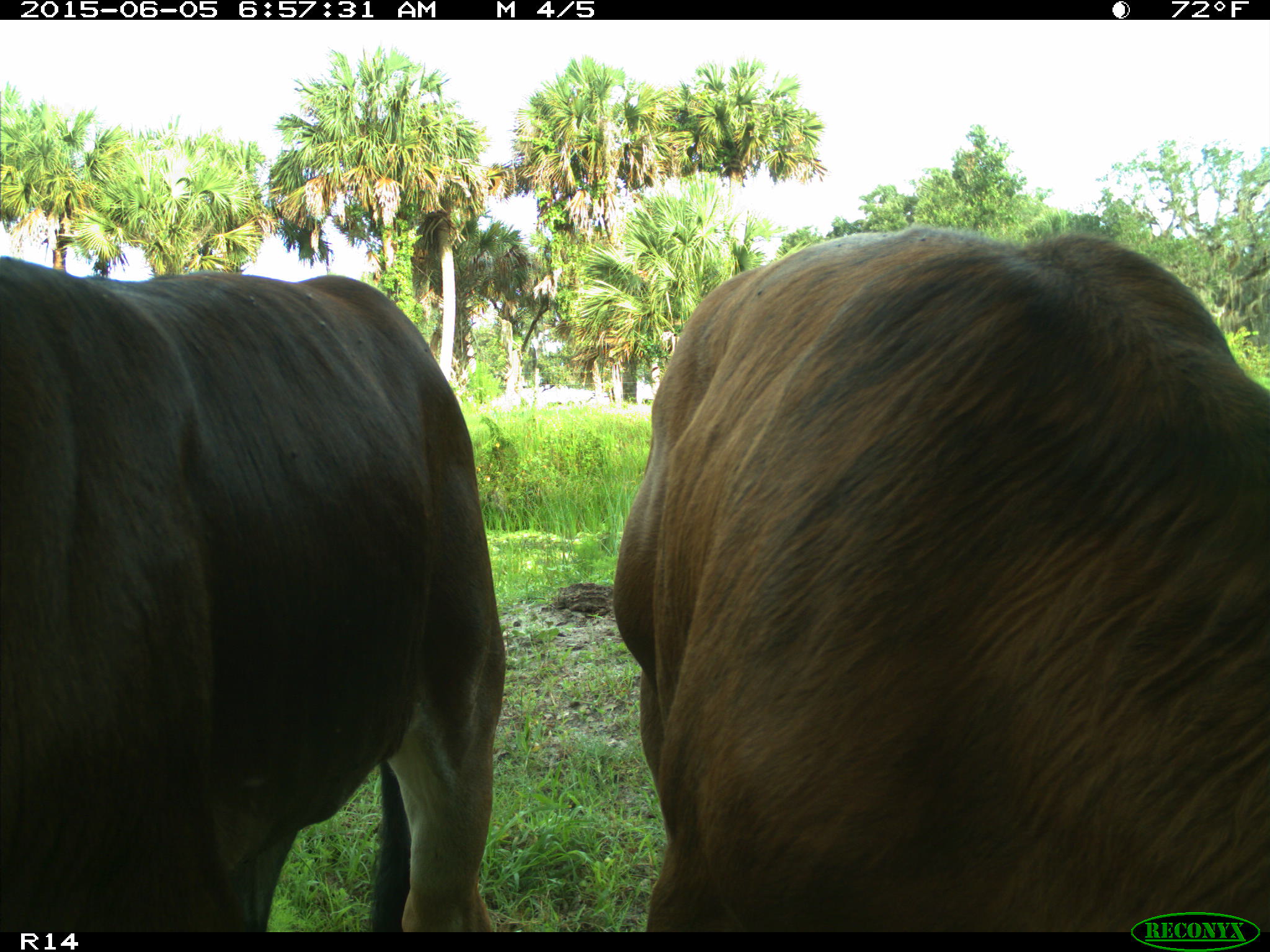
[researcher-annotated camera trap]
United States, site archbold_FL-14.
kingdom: Animalia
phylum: Chordata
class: Mammalia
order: Artiodactyla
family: Bovidae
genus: Bos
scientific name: Bos taurus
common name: domestic cow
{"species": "Bos taurus (domestic cow)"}